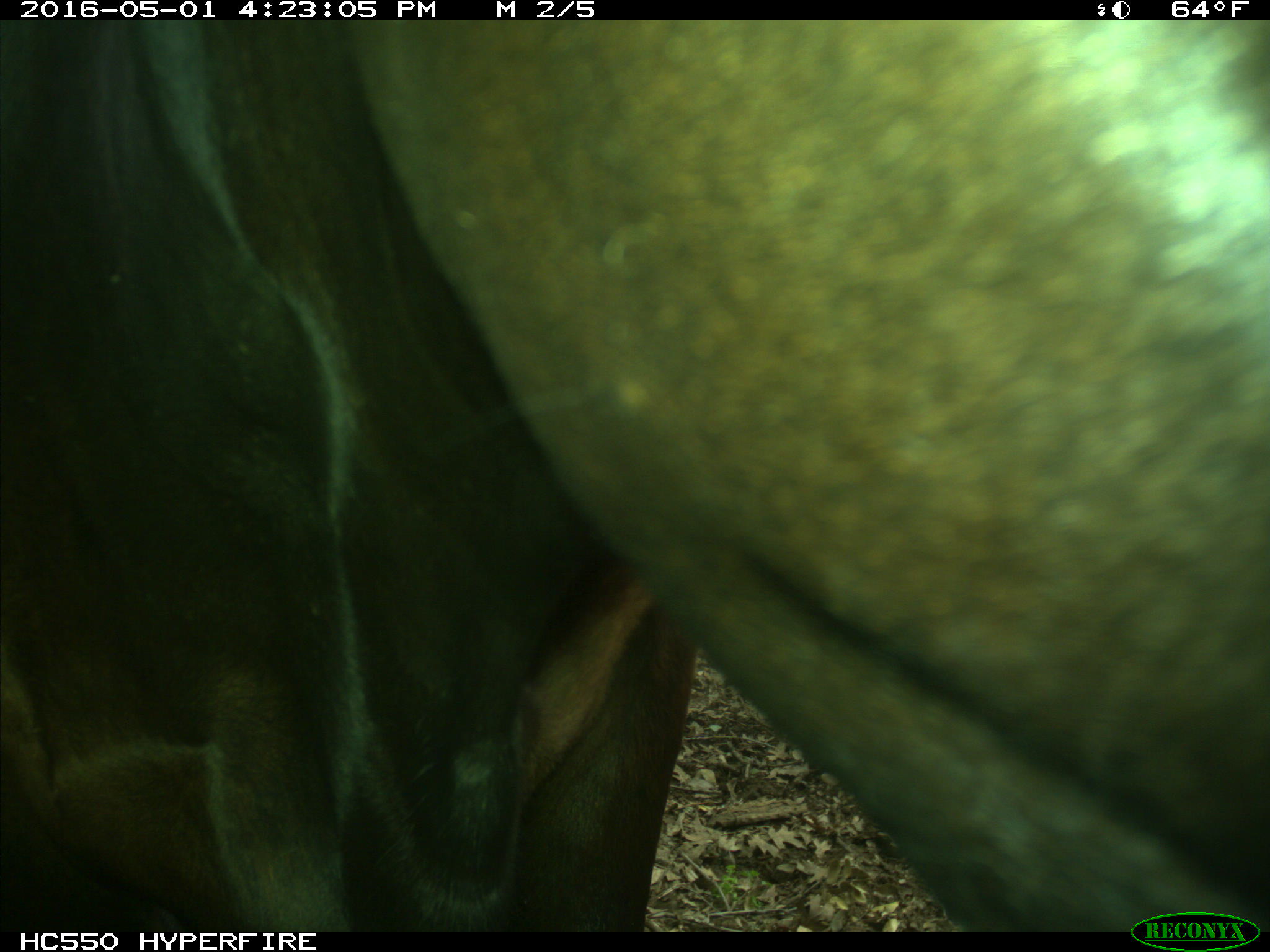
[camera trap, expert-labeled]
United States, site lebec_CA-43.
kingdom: Animalia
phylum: Chordata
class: Mammalia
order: Artiodactyla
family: Bovidae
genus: Bos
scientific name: Bos taurus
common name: domestic cow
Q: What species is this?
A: Bos taurus (domestic cow).